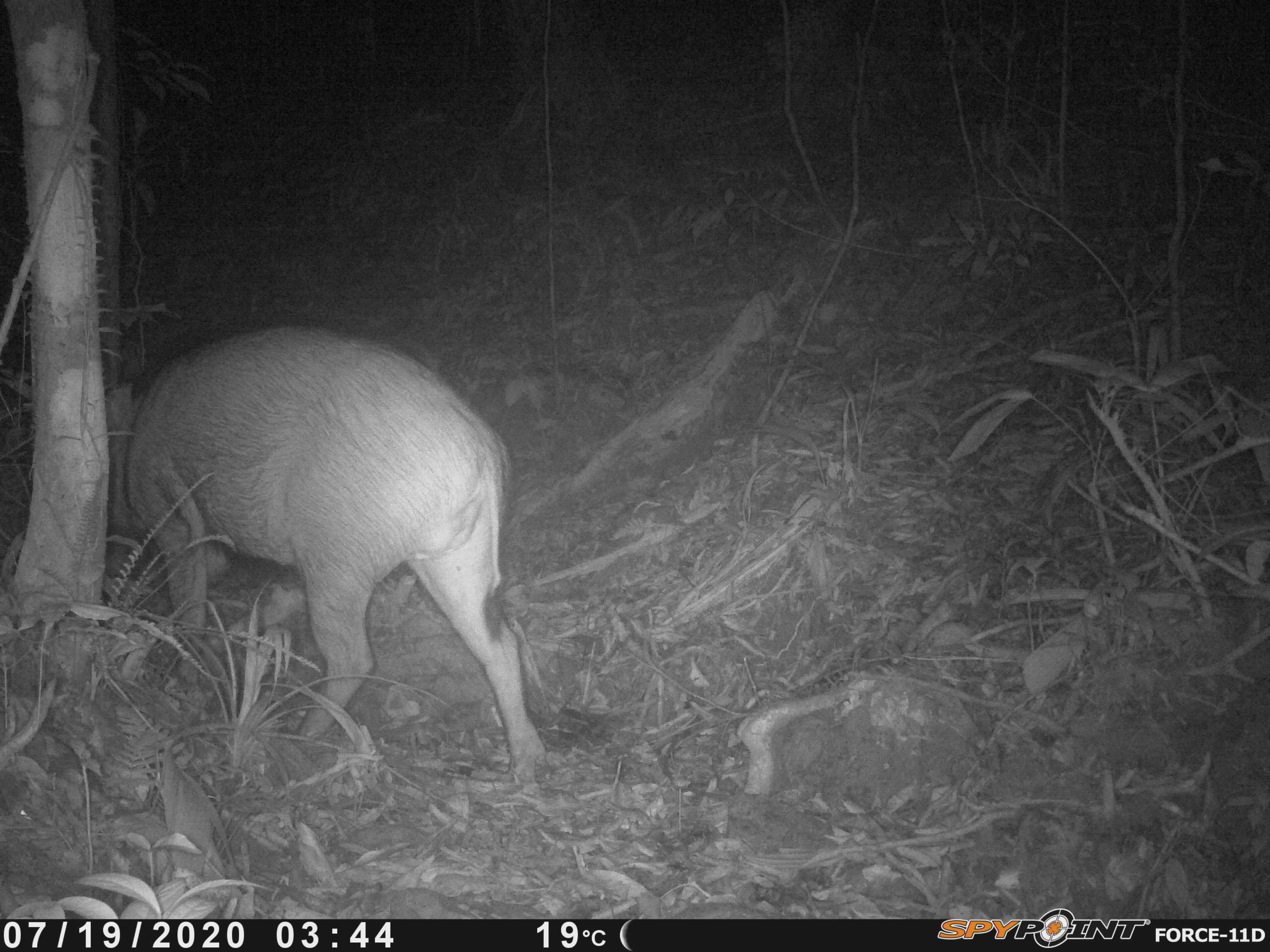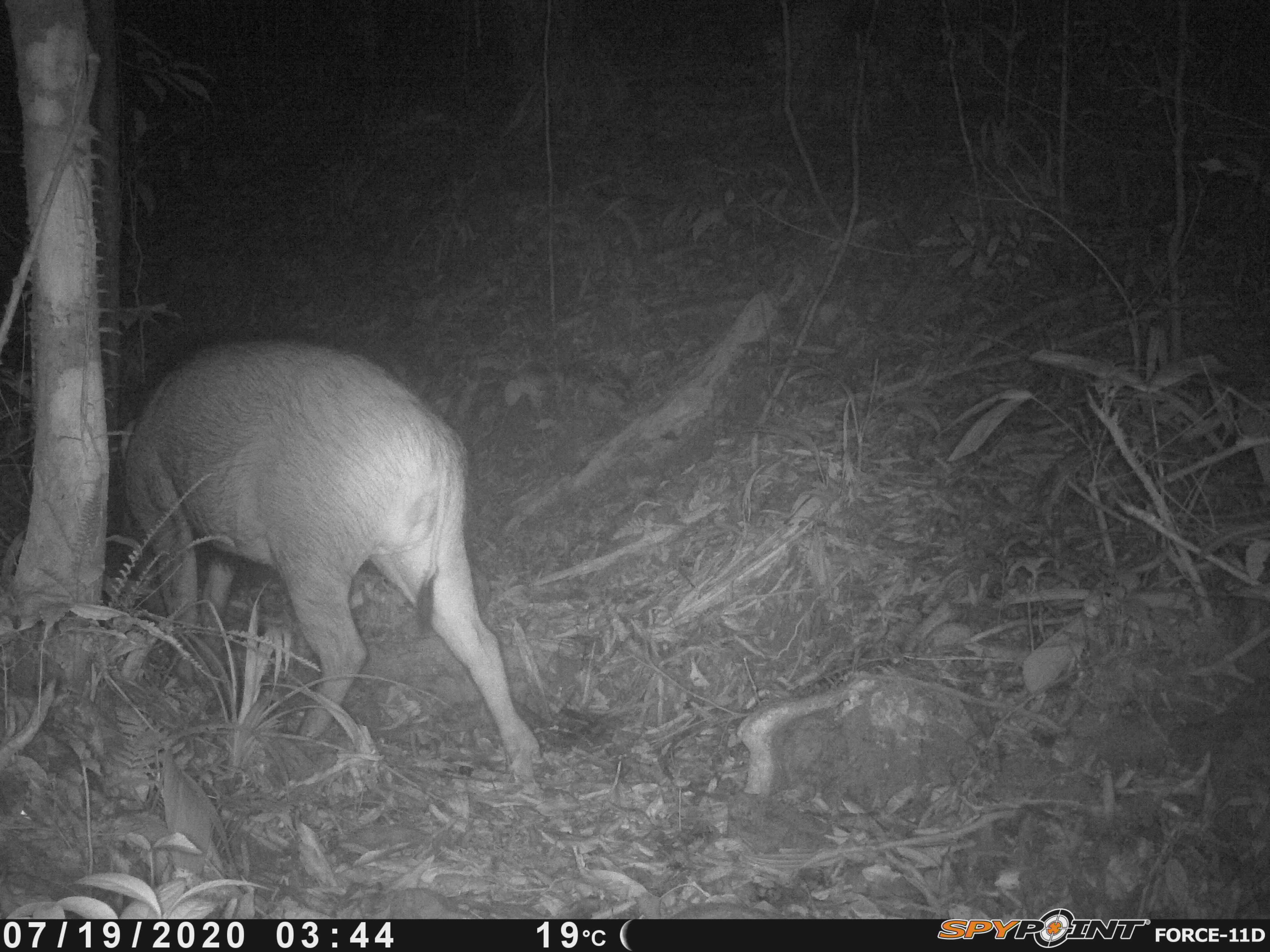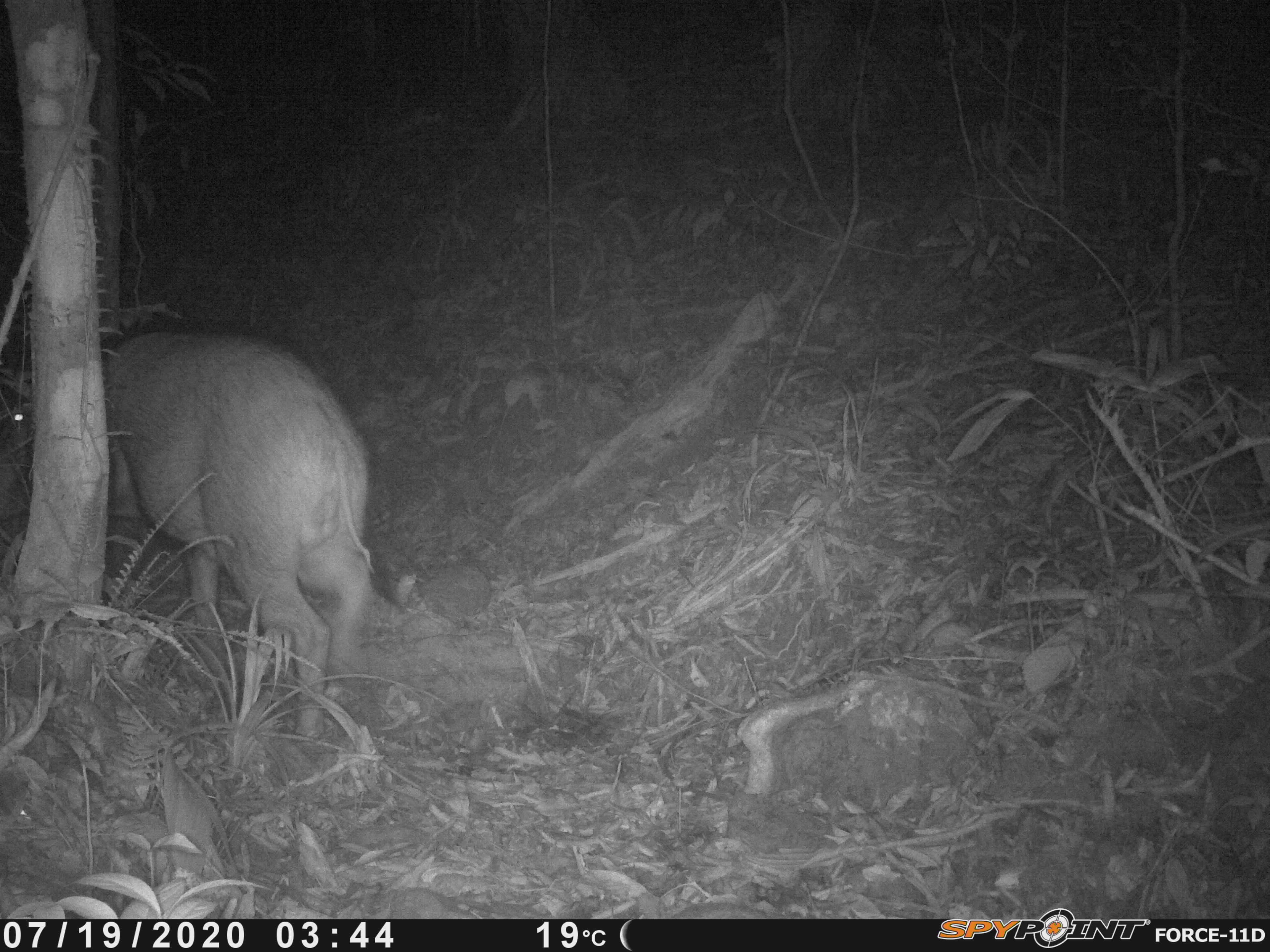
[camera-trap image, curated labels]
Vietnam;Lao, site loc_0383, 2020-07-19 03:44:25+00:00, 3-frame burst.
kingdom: Animalia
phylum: Chordata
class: Mammalia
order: Artiodactyla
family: Suidae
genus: Sus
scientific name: Sus scrofa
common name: eurasian wild pig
Eurasian wild pig (Sus scrofa). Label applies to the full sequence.